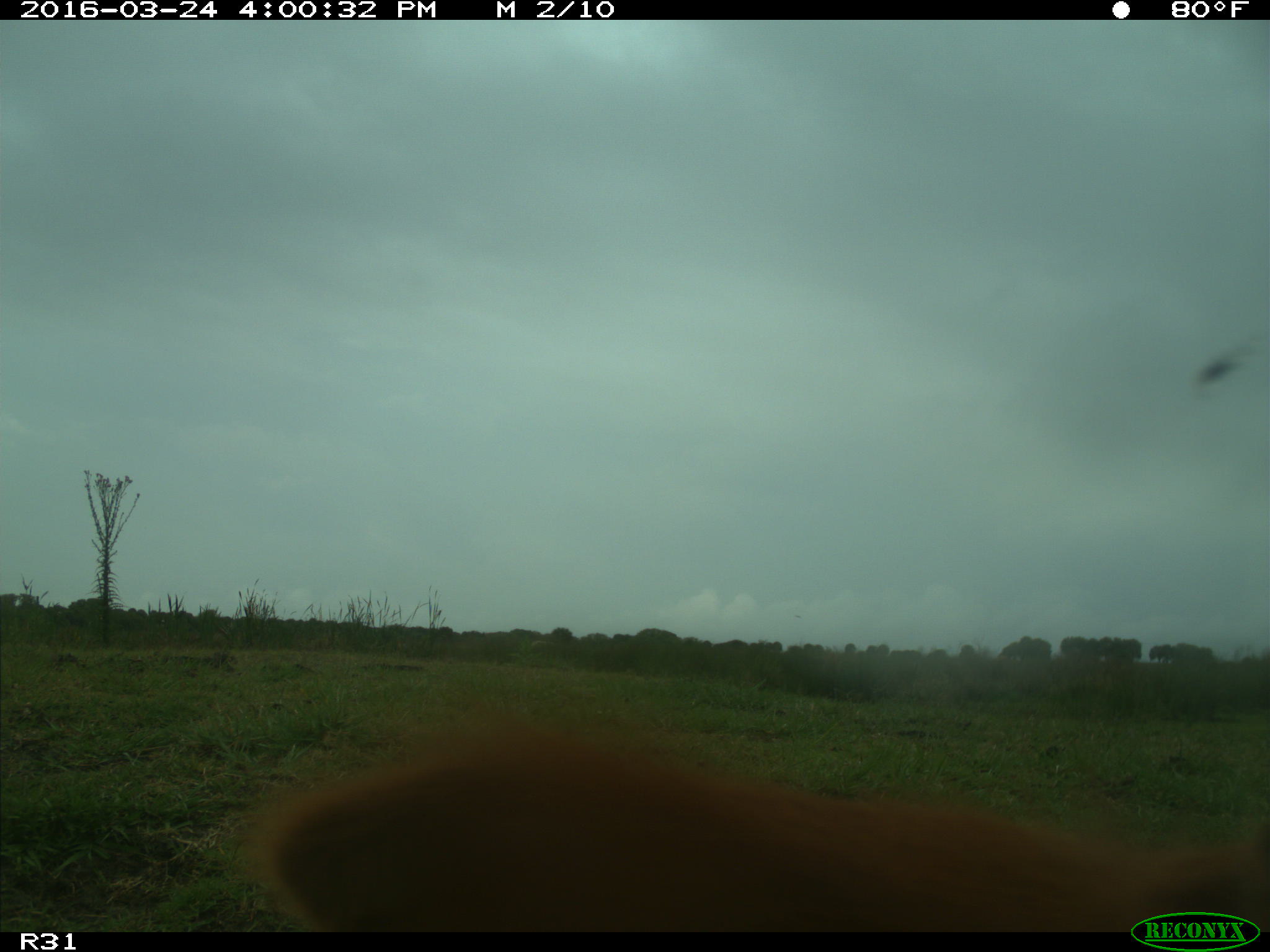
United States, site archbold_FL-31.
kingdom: Animalia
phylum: Chordata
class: Mammalia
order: Artiodactyla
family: Bovidae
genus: Bos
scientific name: Bos taurus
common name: domestic cow